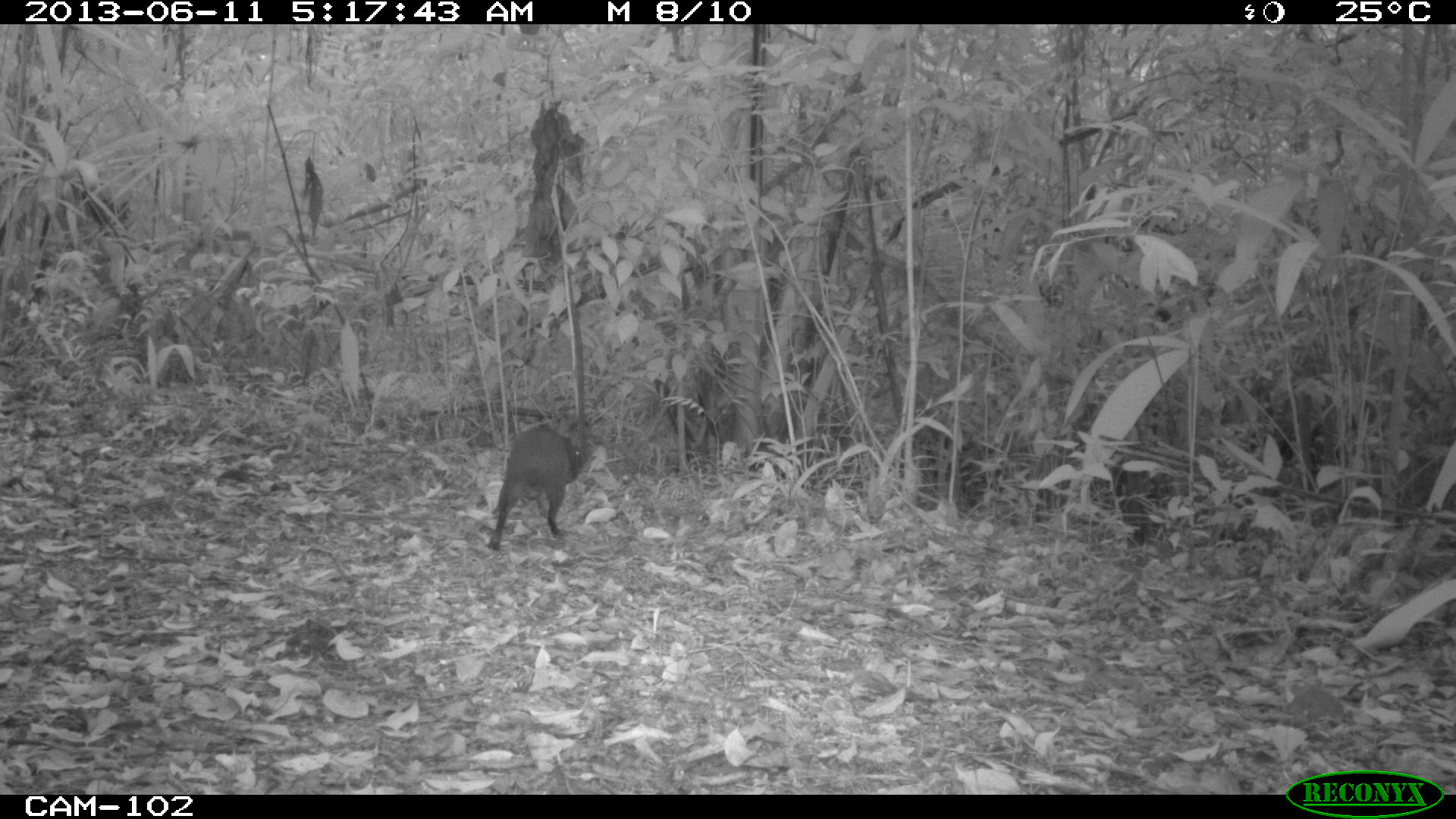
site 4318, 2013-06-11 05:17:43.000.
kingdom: Animalia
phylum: Chordata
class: Mammalia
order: Rodentia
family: Dasyproctidae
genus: Dasyprocta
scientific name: Dasyprocta punctata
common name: central american agouti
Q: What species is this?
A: Dasyprocta punctata (central american agouti).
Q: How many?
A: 1.